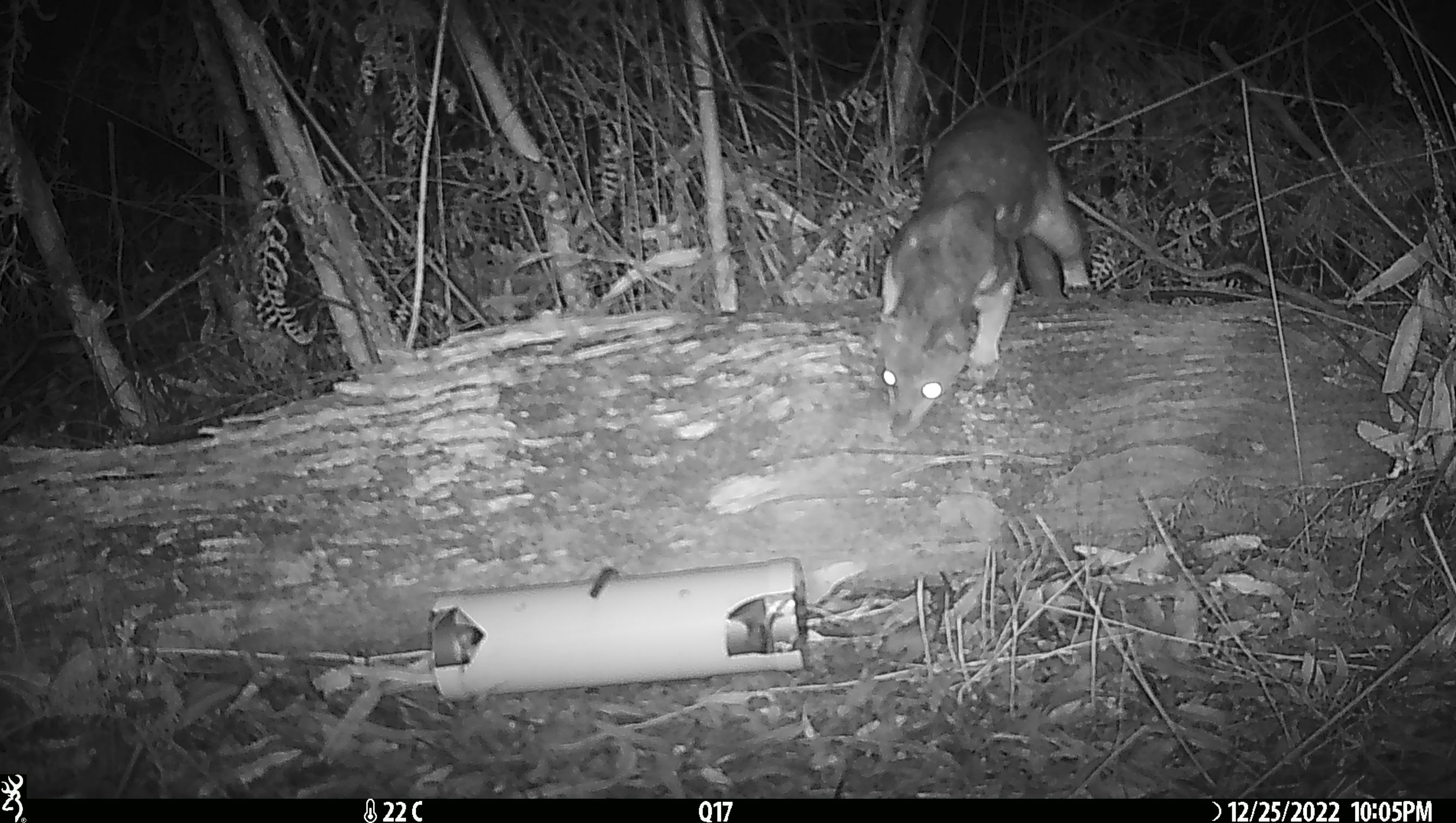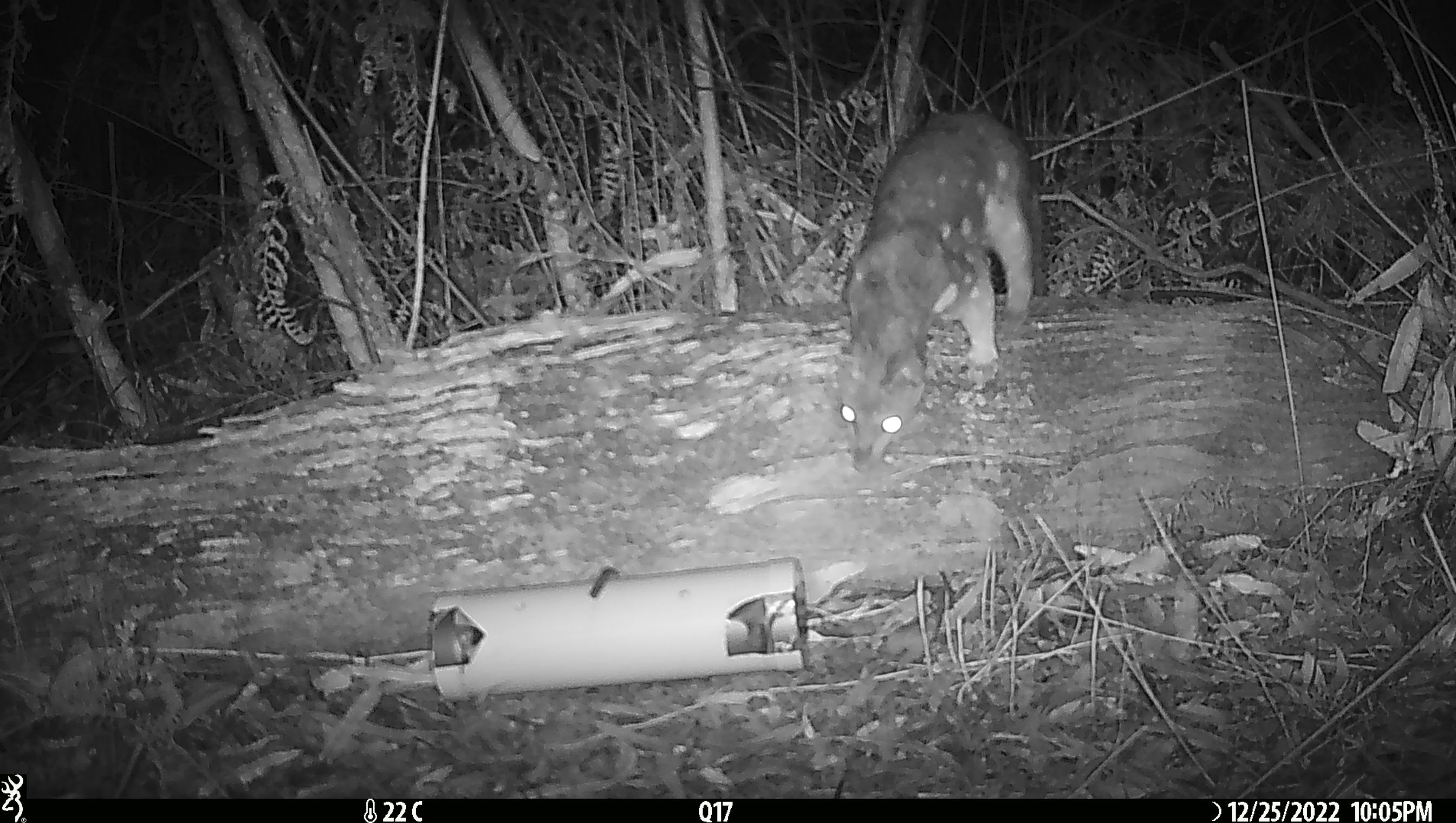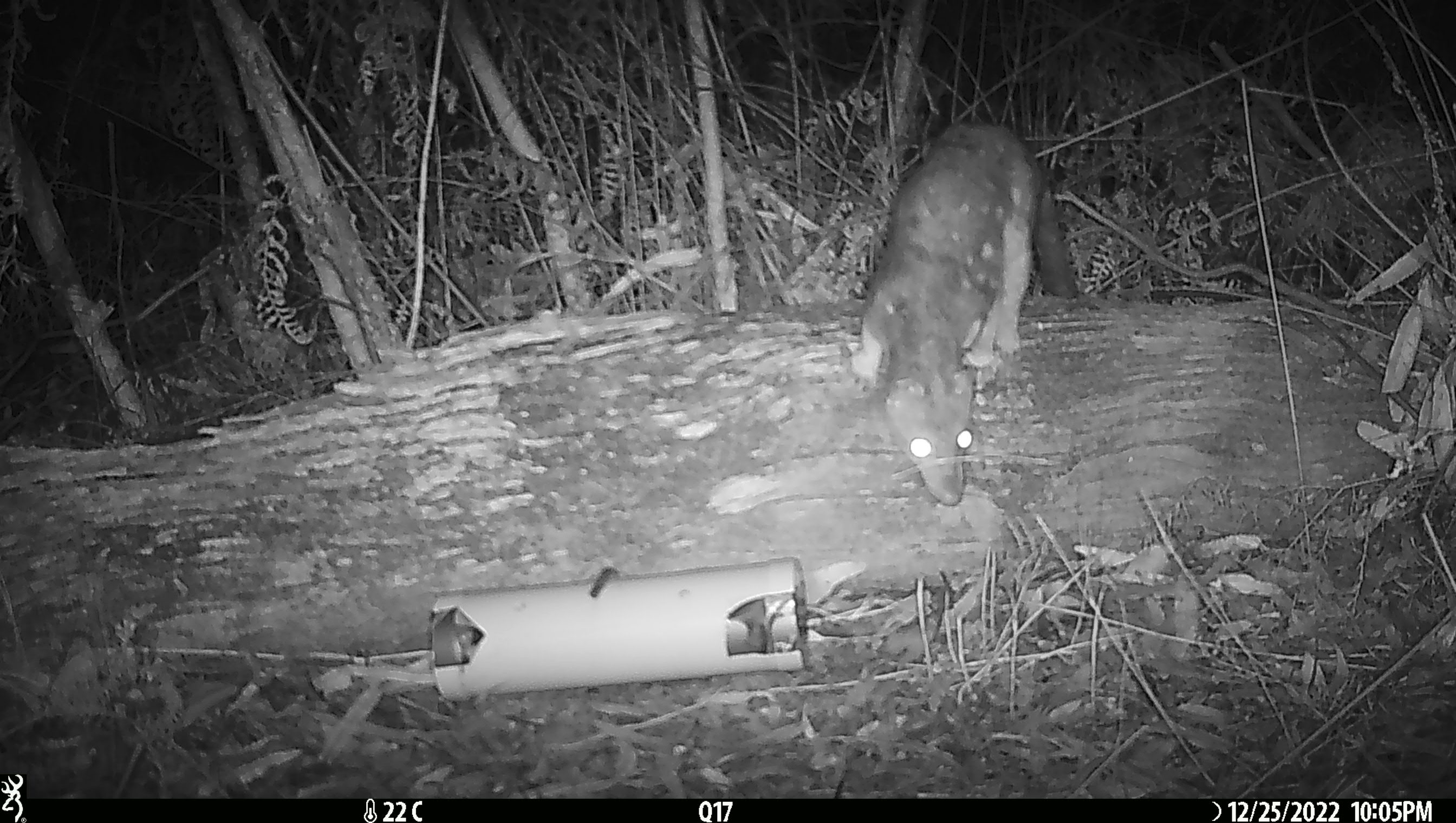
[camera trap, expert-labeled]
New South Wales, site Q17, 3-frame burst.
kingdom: Animalia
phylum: Chordata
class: Mammalia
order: Dasyuromorphia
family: Dasyuridae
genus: Dasyurus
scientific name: Dasyurus maculatus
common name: spotted-tailed quoll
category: quoll